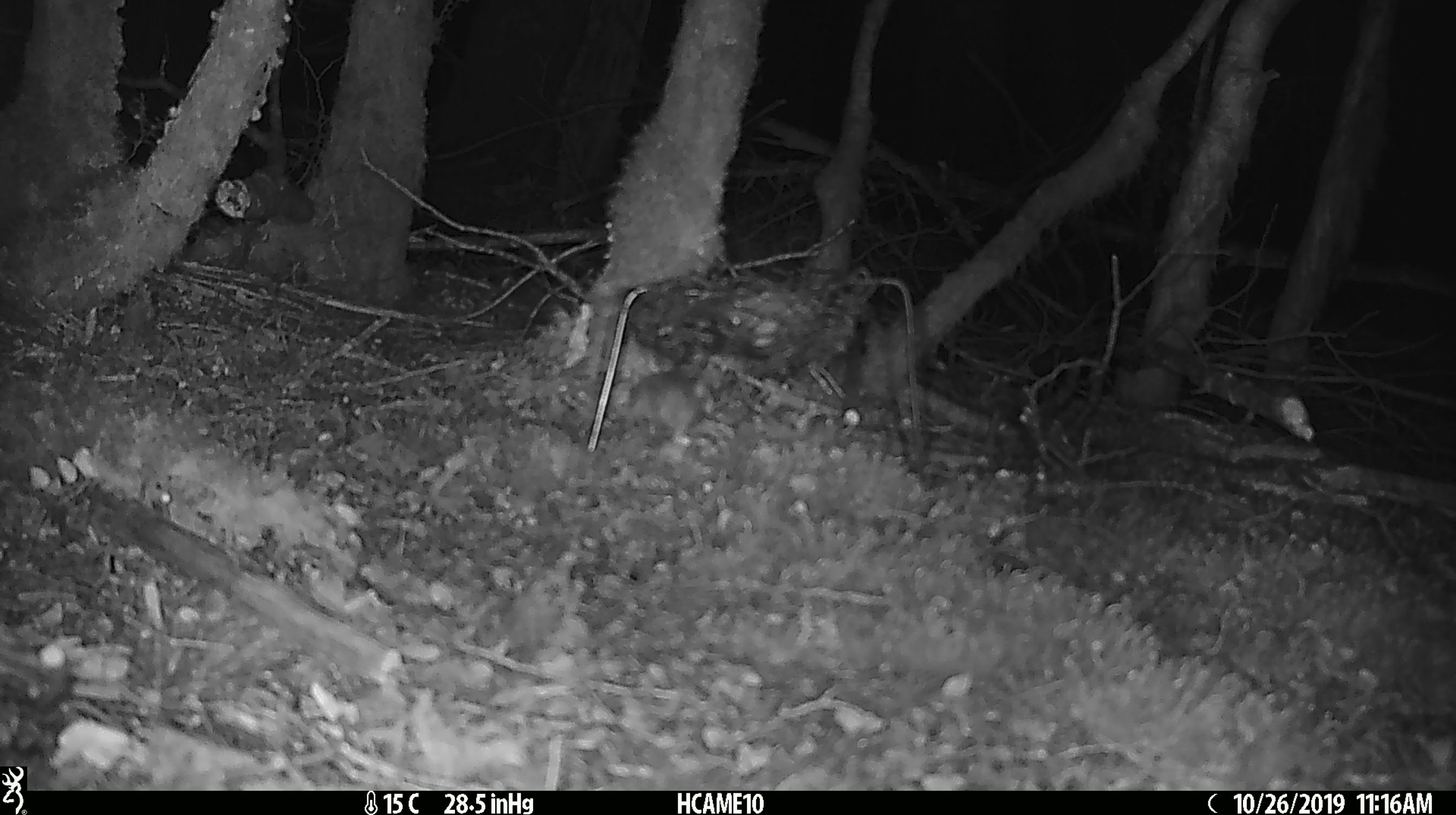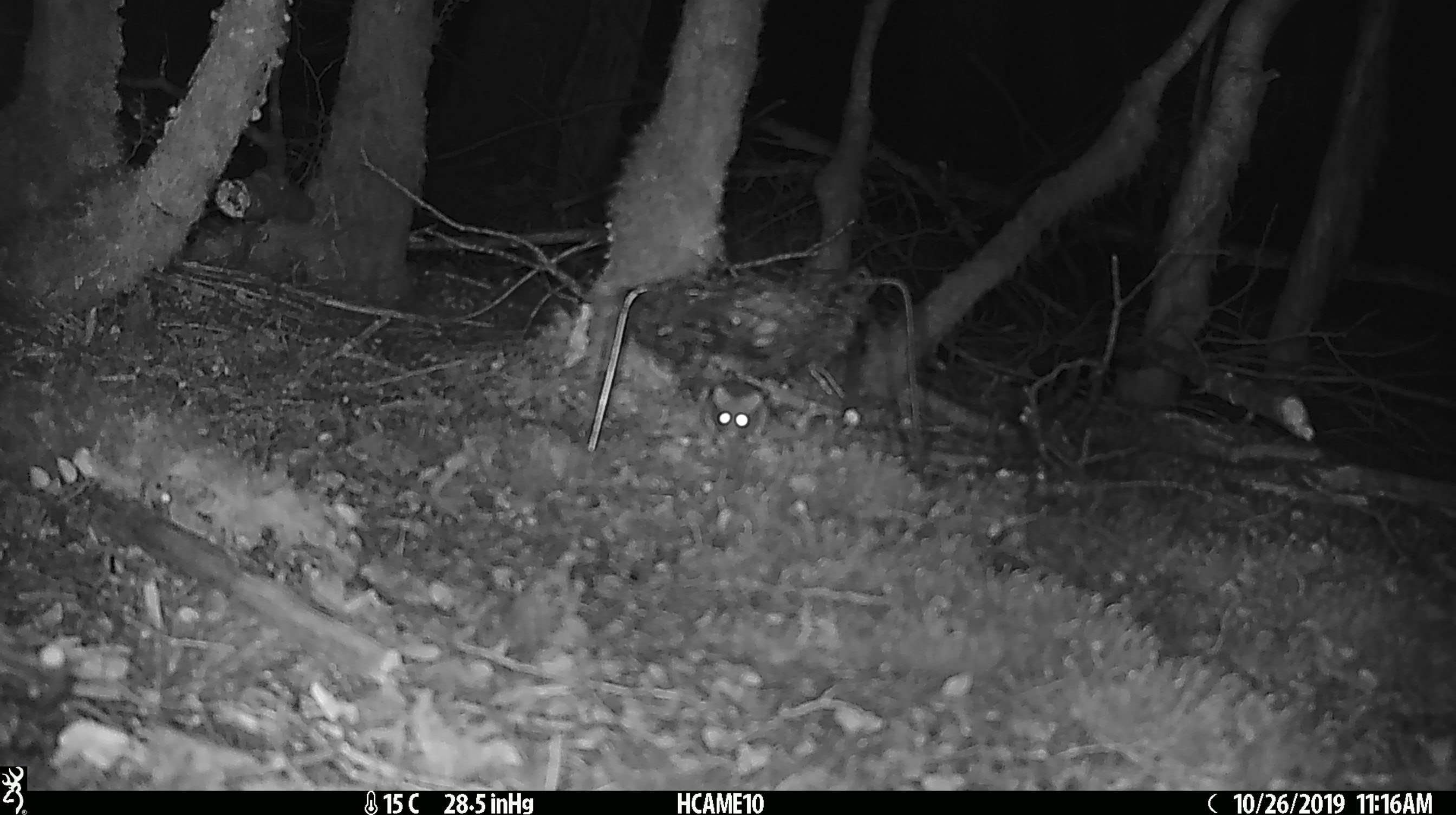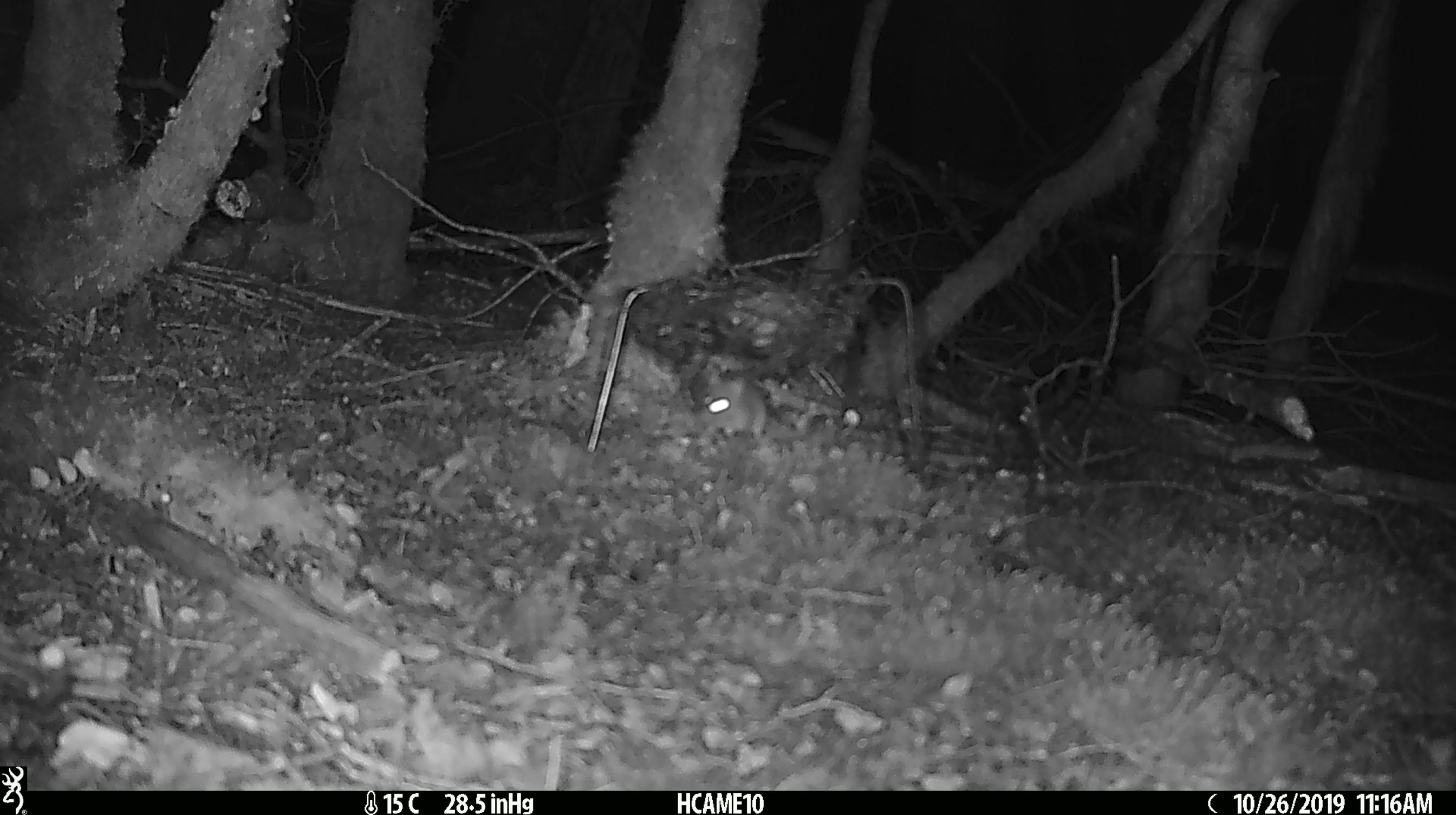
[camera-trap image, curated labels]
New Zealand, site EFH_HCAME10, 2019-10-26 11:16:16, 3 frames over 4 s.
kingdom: Animalia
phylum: Chordata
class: Mammalia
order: Rodentia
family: Muridae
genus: Mus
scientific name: Mus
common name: mouse